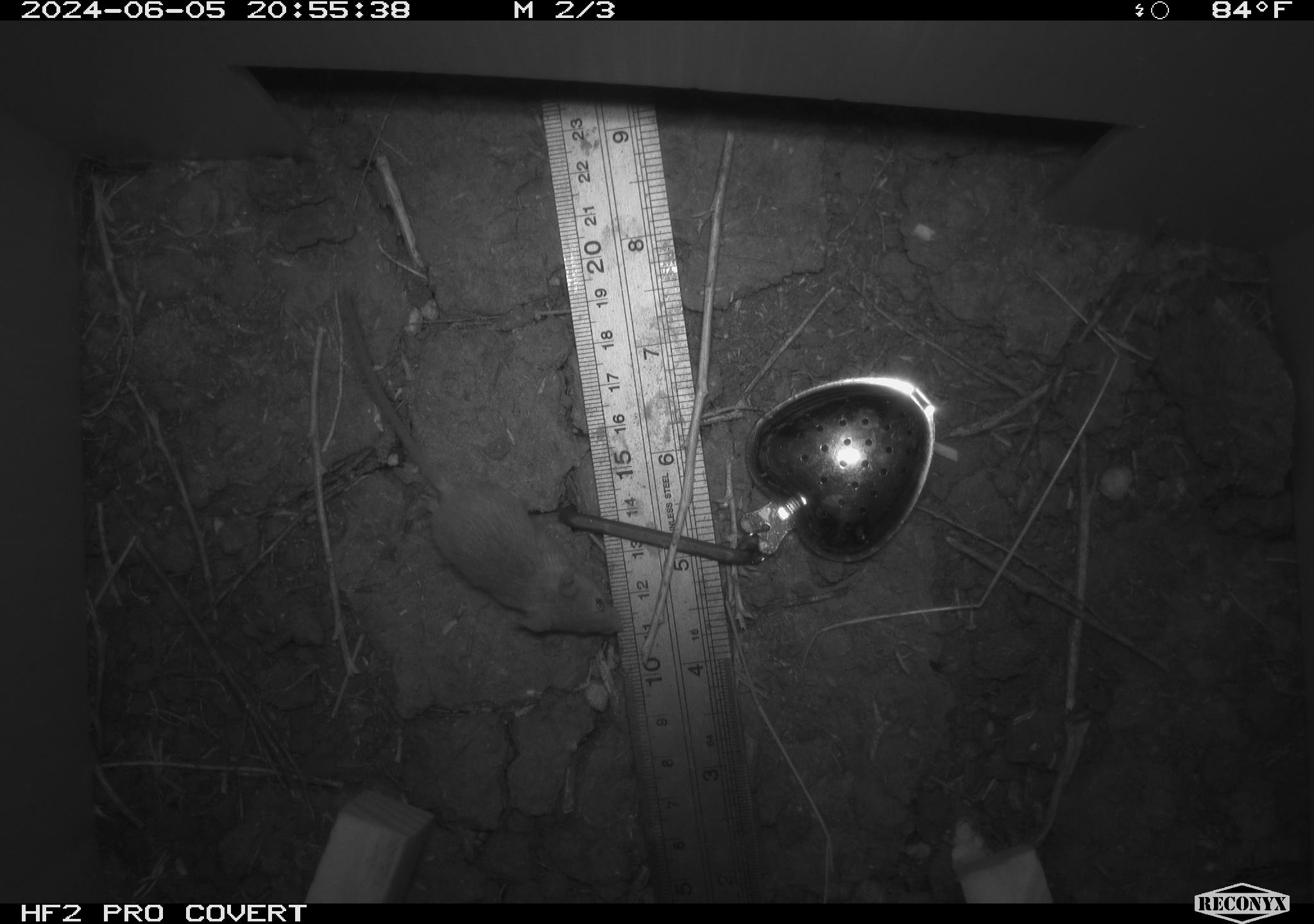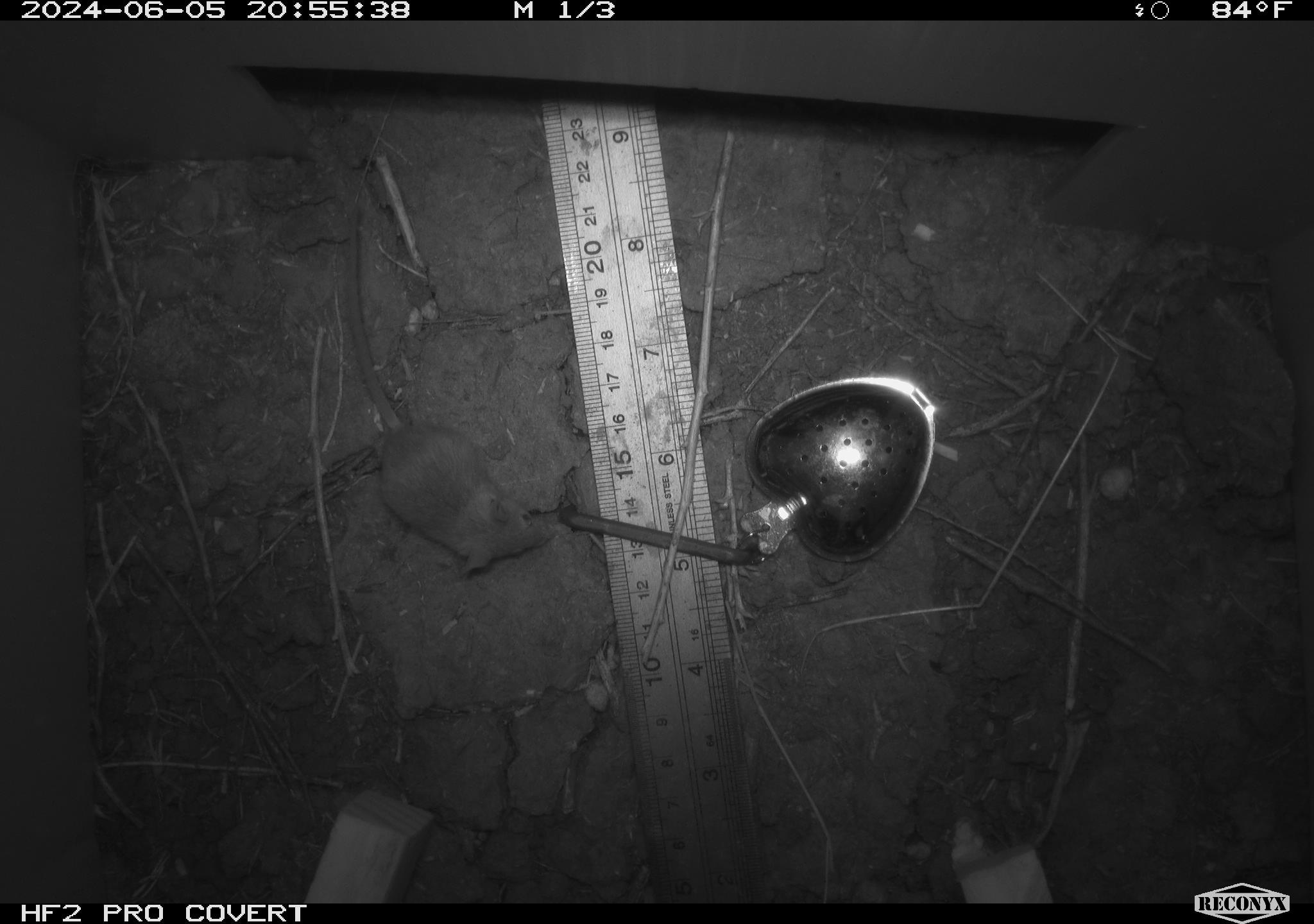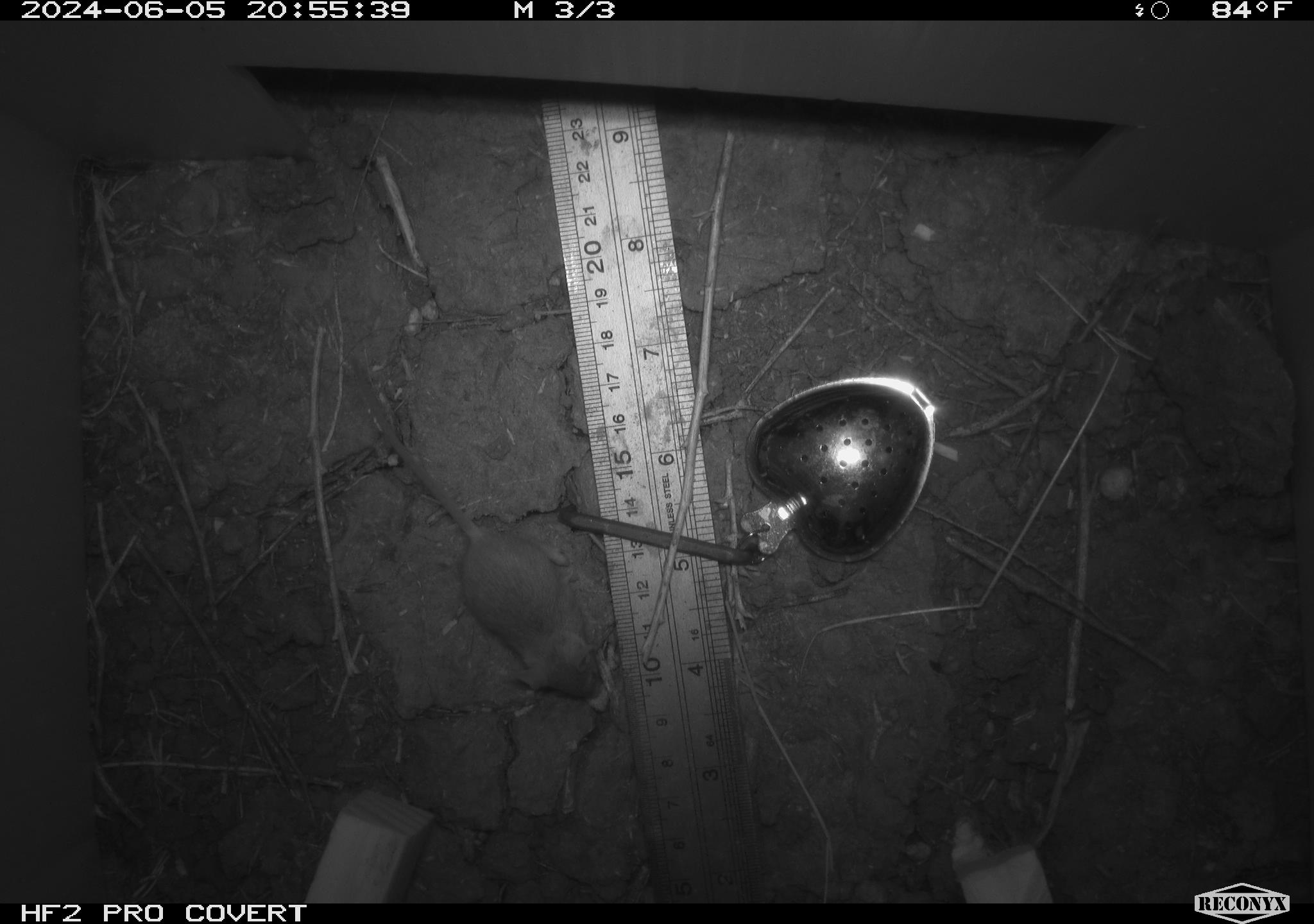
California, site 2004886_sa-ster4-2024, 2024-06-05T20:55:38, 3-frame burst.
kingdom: Animalia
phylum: Chordata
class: Mammalia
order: Rodentia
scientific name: Rodentia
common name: mouse species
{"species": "mouse species (Rodentia)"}